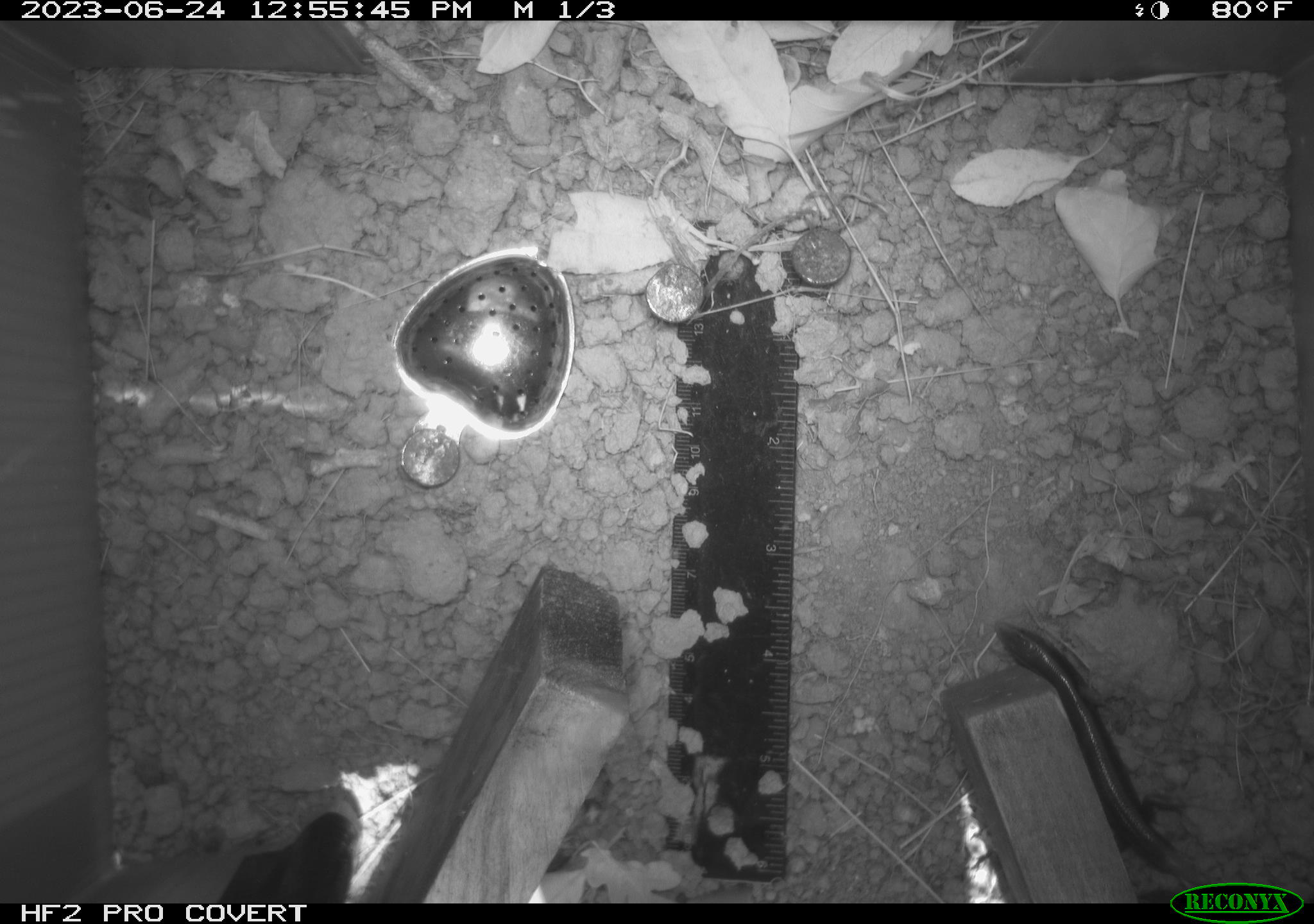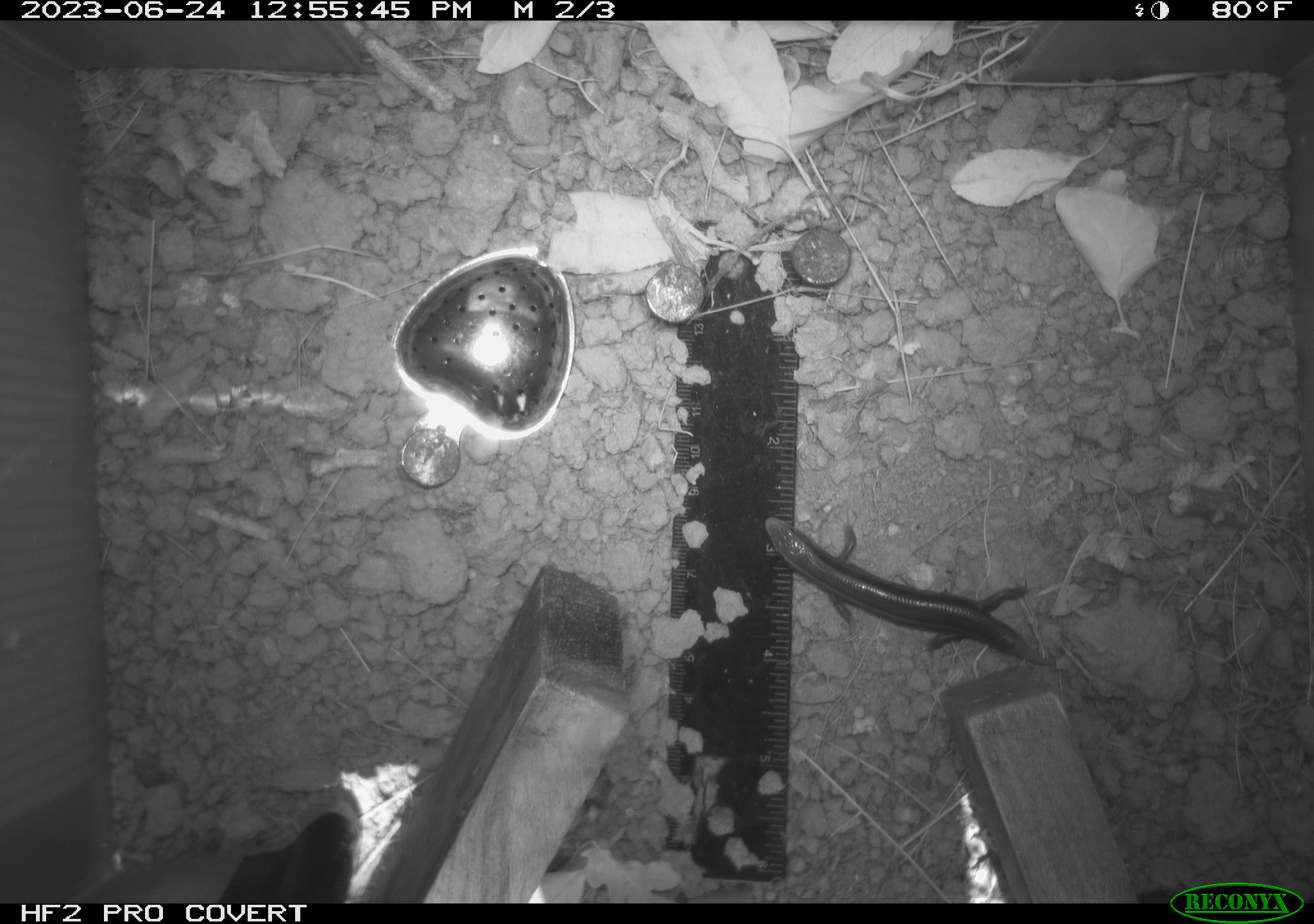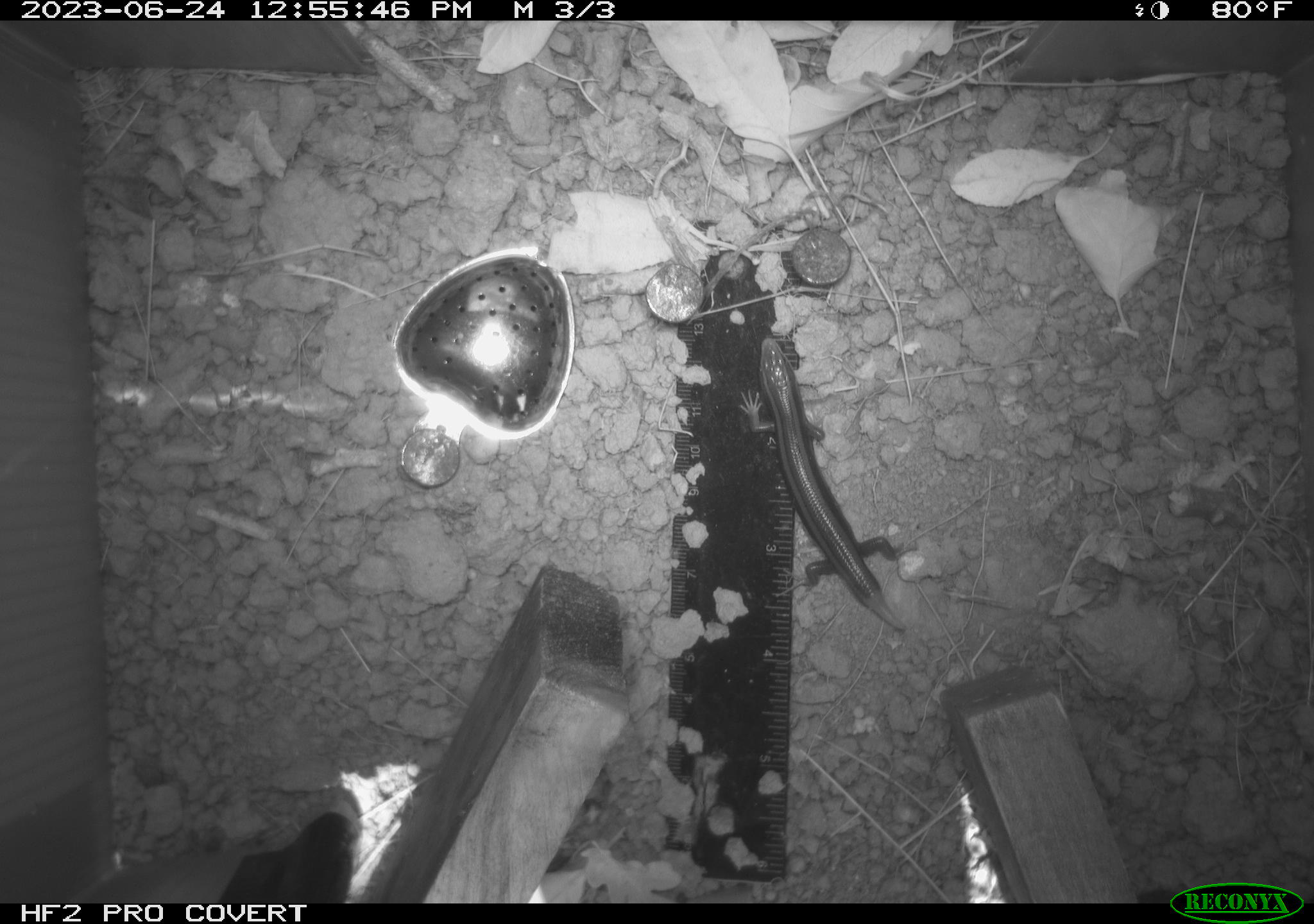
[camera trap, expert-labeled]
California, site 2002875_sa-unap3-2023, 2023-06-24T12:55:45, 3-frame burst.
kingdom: Animalia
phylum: Chordata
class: Reptilia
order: Squamata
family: Scincidae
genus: Plestiodon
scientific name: Plestiodon skiltonianus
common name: western skink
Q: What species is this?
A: Western skink (Plestiodon skiltonianus).